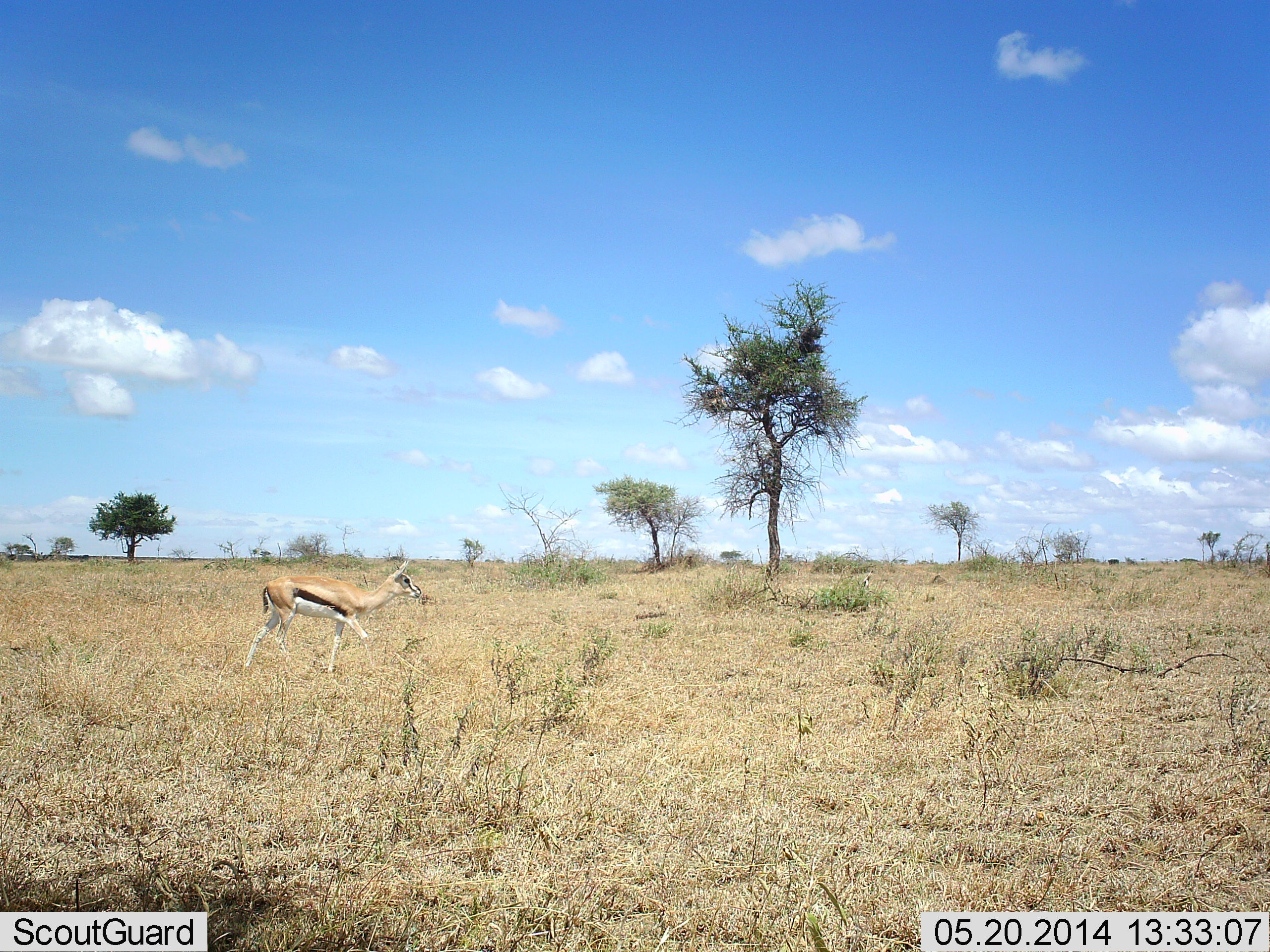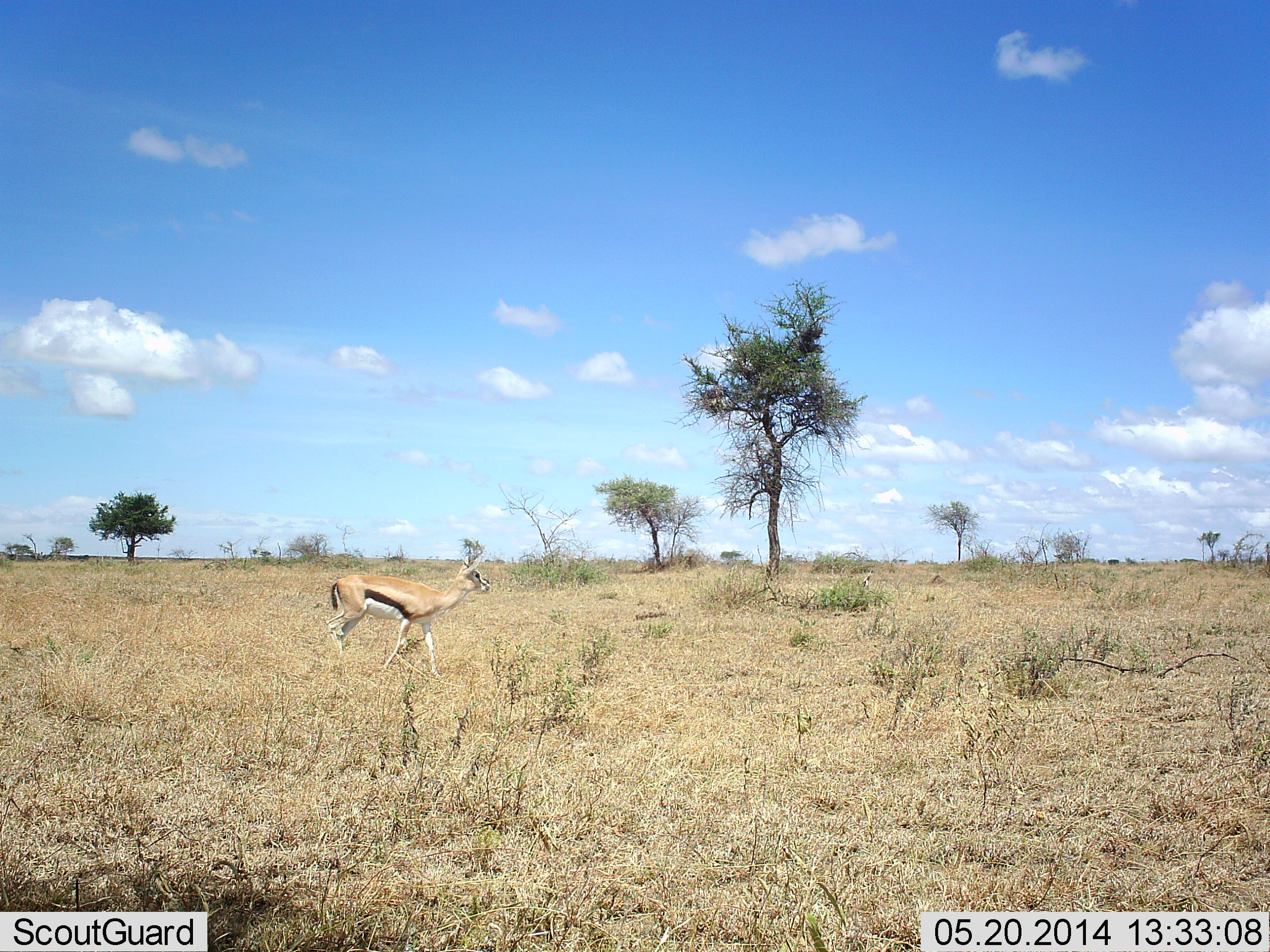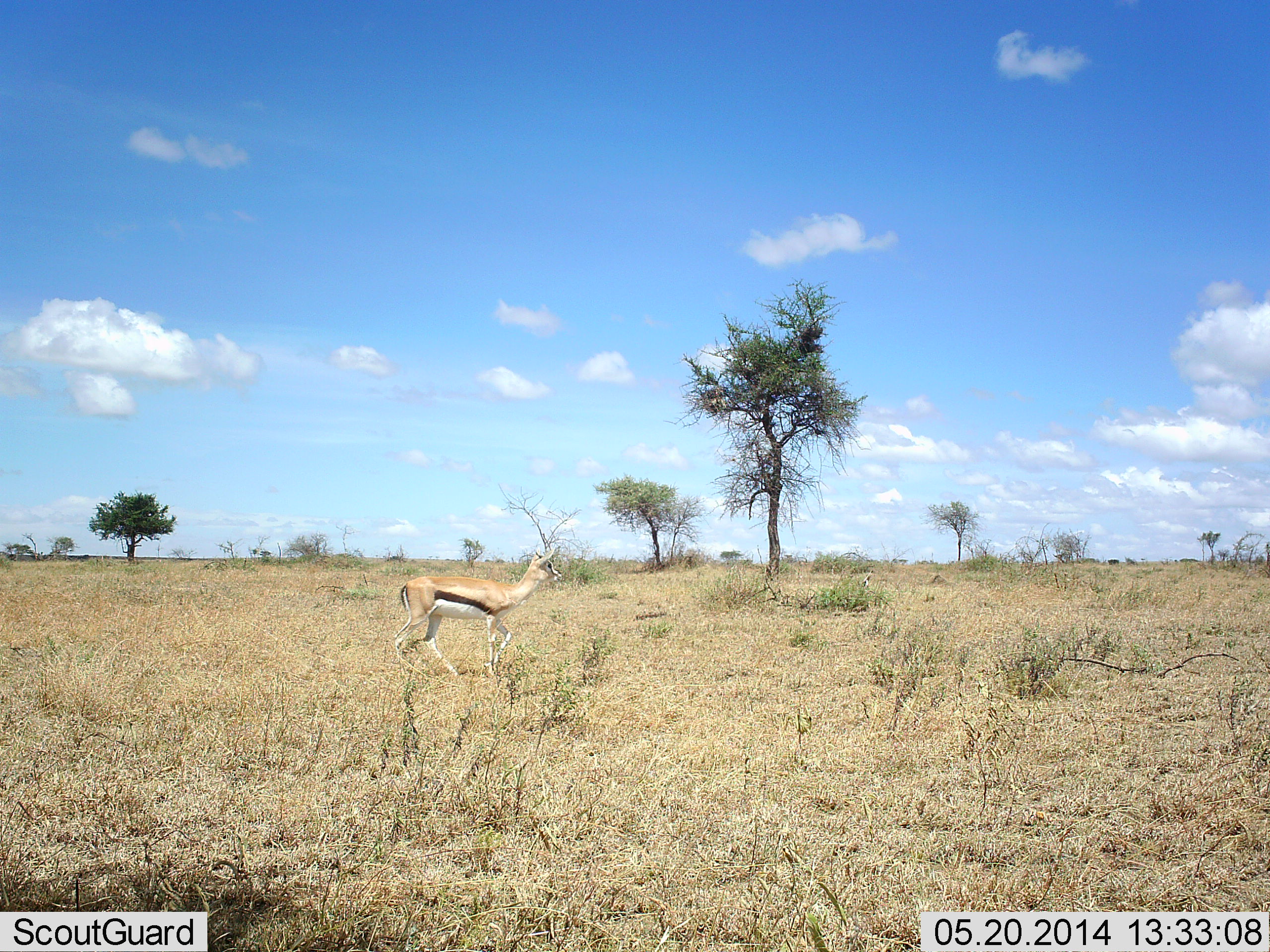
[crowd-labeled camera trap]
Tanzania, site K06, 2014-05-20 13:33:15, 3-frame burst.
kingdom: Animalia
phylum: Chordata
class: Mammalia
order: Artiodactyla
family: Bovidae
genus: Eudorcas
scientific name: Eudorcas thomsonii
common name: thomson's gazelle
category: gazellethomsons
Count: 1.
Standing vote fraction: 0%.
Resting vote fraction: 0%.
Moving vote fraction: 100%.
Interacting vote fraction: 0%.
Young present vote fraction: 0%.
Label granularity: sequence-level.